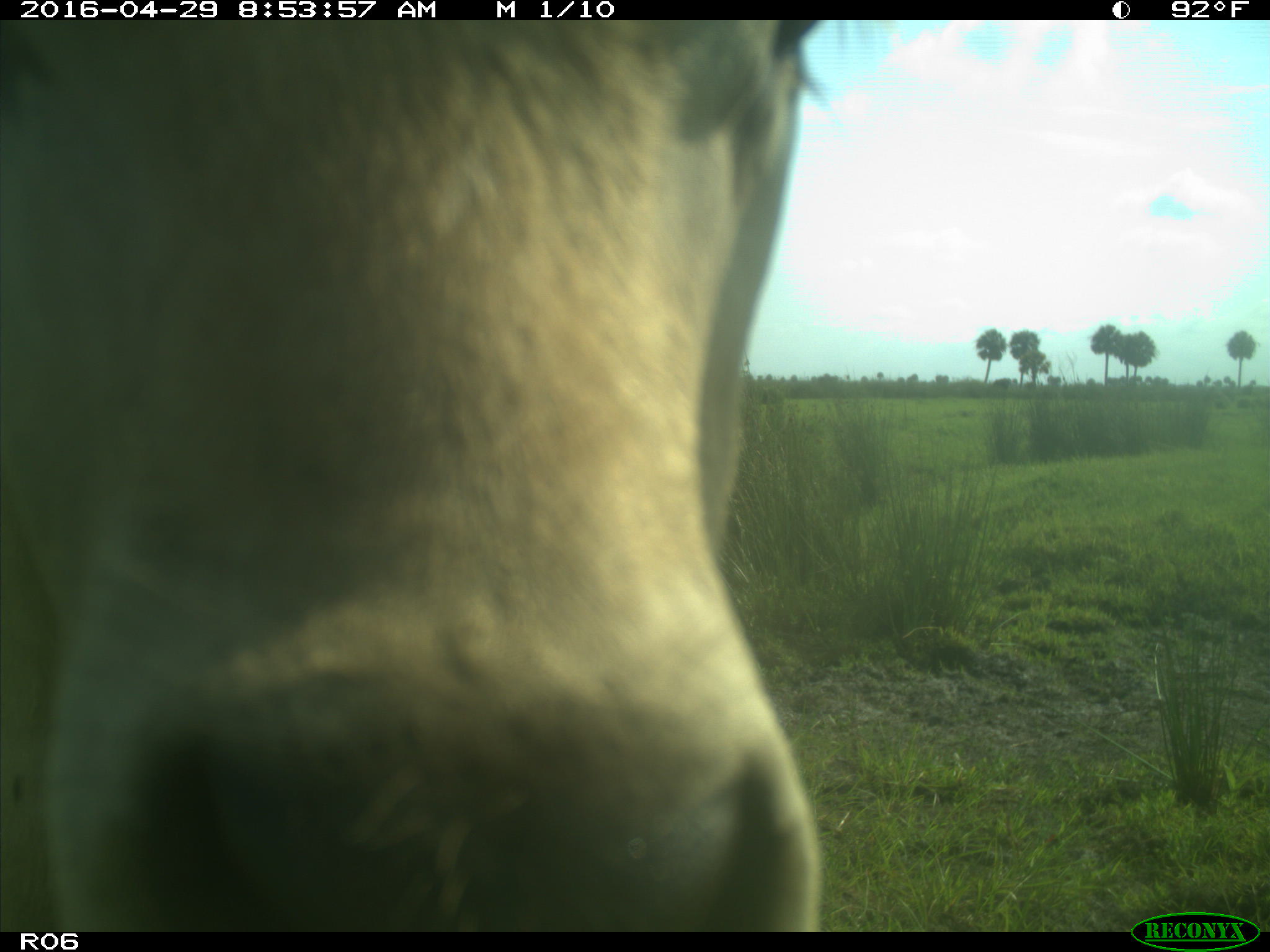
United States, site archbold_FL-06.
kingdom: Animalia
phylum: Chordata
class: Mammalia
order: Artiodactyla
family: Bovidae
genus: Bos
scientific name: Bos taurus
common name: domestic cow